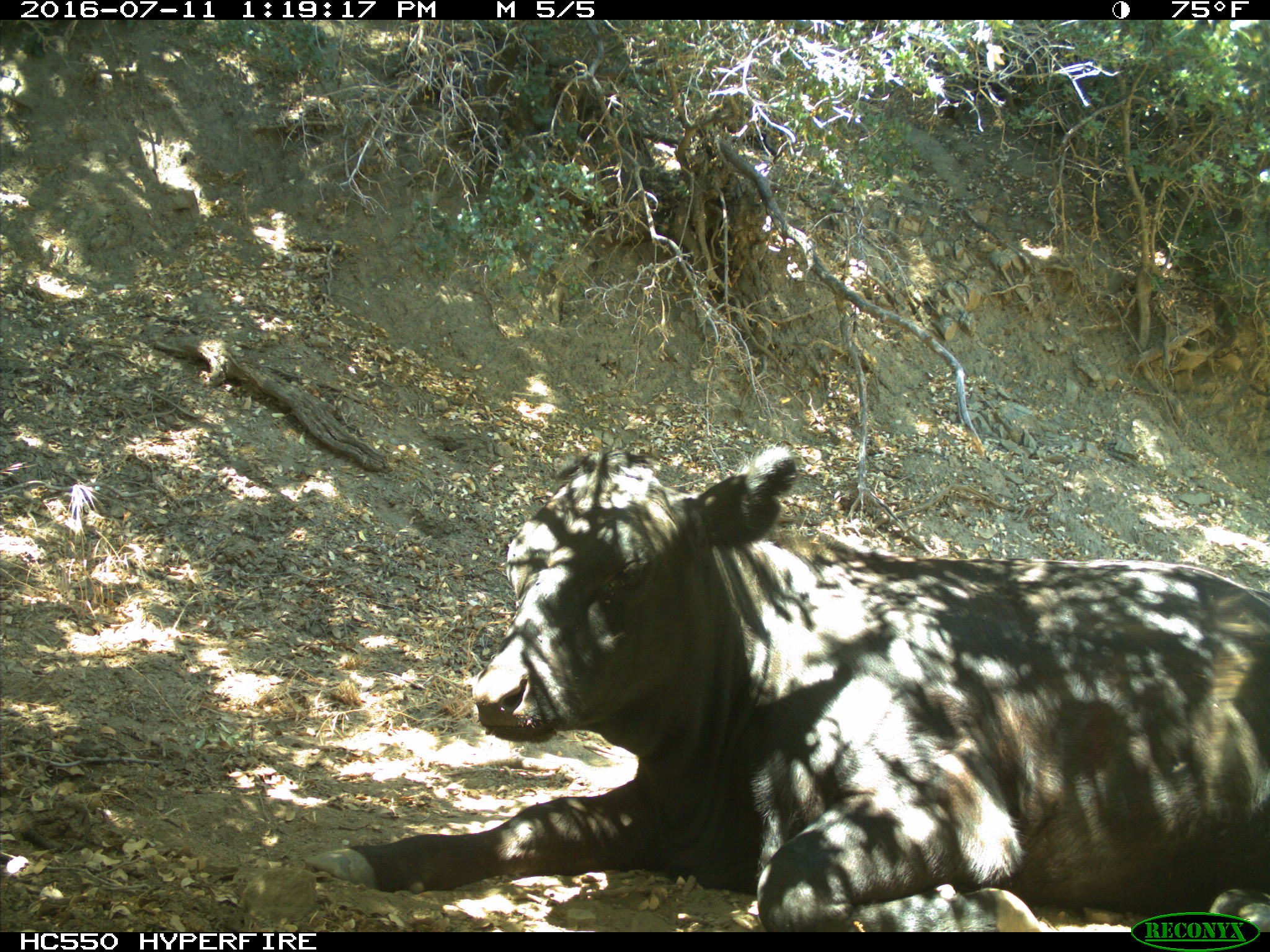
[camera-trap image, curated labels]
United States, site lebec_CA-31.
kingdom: Animalia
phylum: Chordata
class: Mammalia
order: Artiodactyla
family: Bovidae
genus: Bos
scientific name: Bos taurus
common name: domestic cow